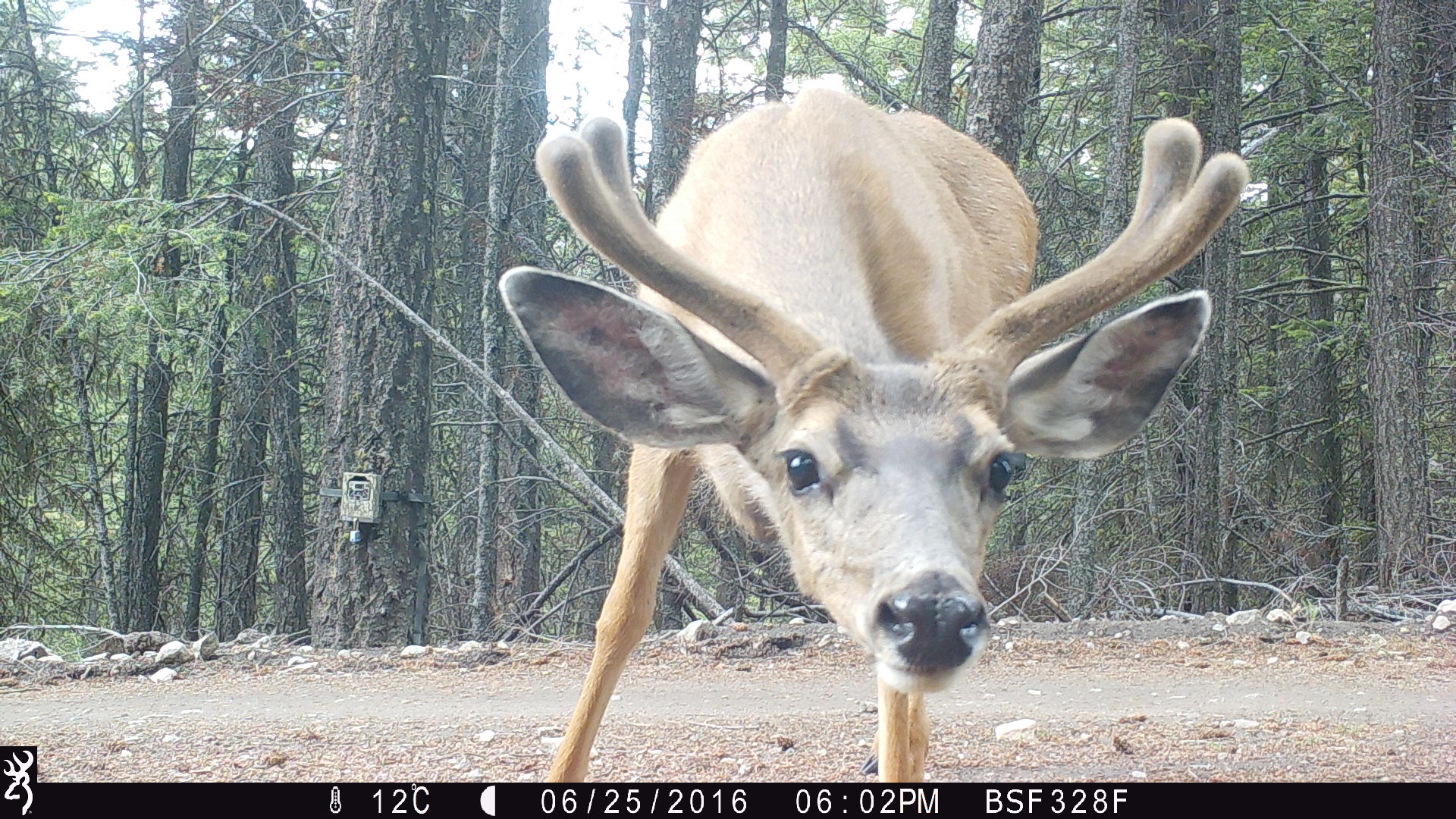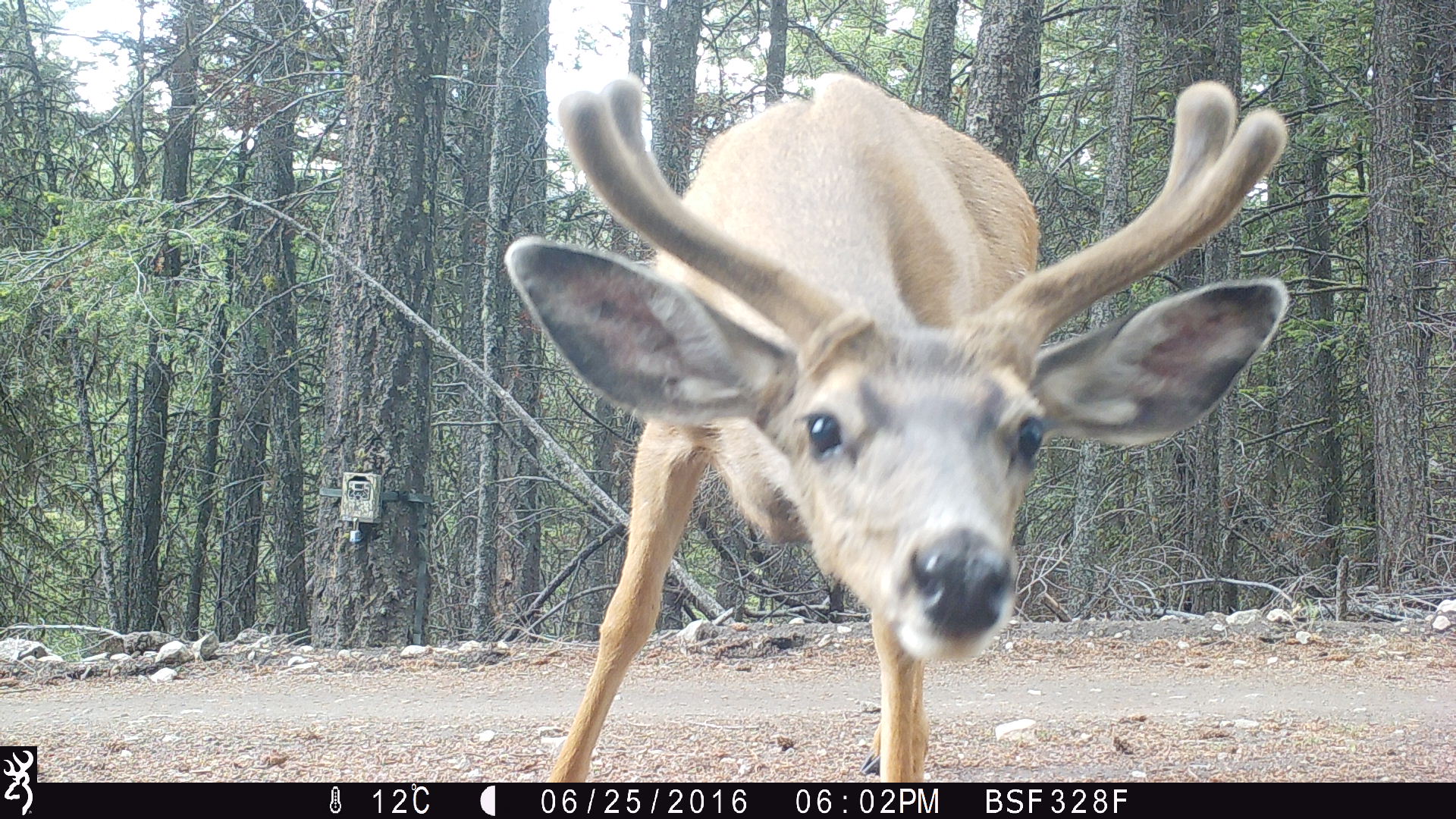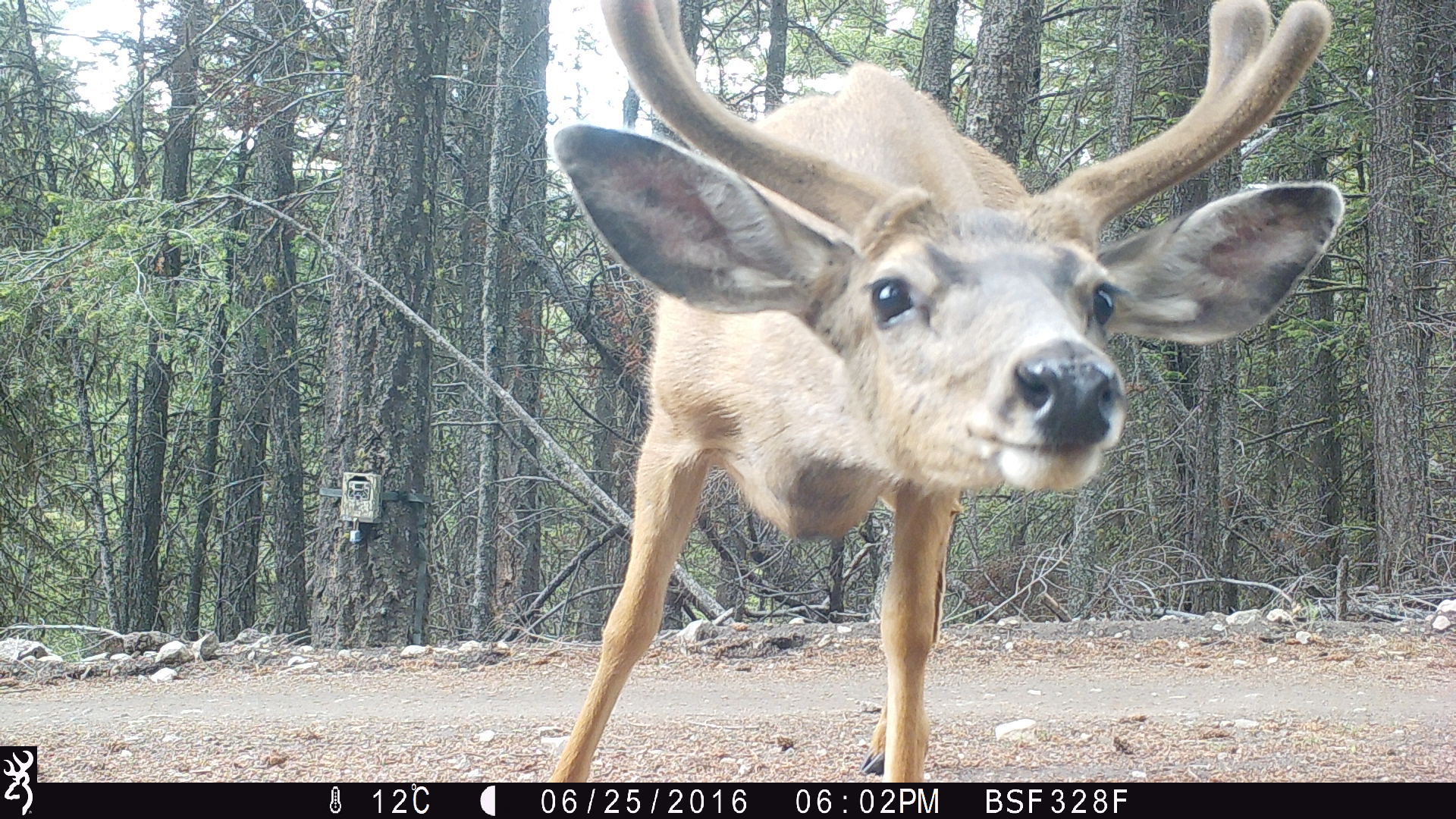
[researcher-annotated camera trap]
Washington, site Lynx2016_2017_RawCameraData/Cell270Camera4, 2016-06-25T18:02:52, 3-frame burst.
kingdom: Animalia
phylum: Chordata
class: Mammalia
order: Artiodactyla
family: Cervidae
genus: Odocoileus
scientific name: Odocoileus hemionus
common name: mule deer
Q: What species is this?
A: Odocoileus hemionus (mule deer).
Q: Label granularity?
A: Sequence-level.